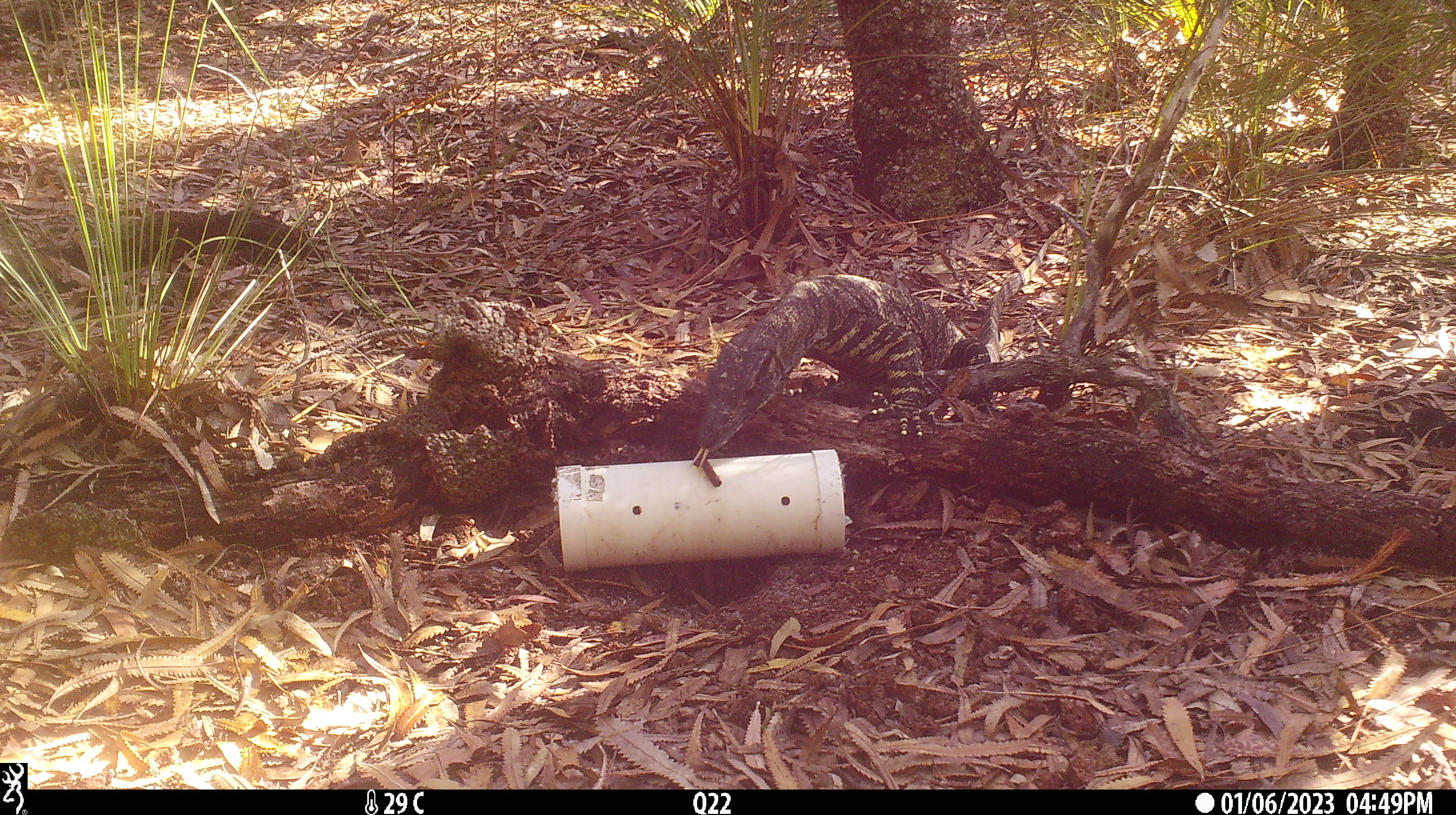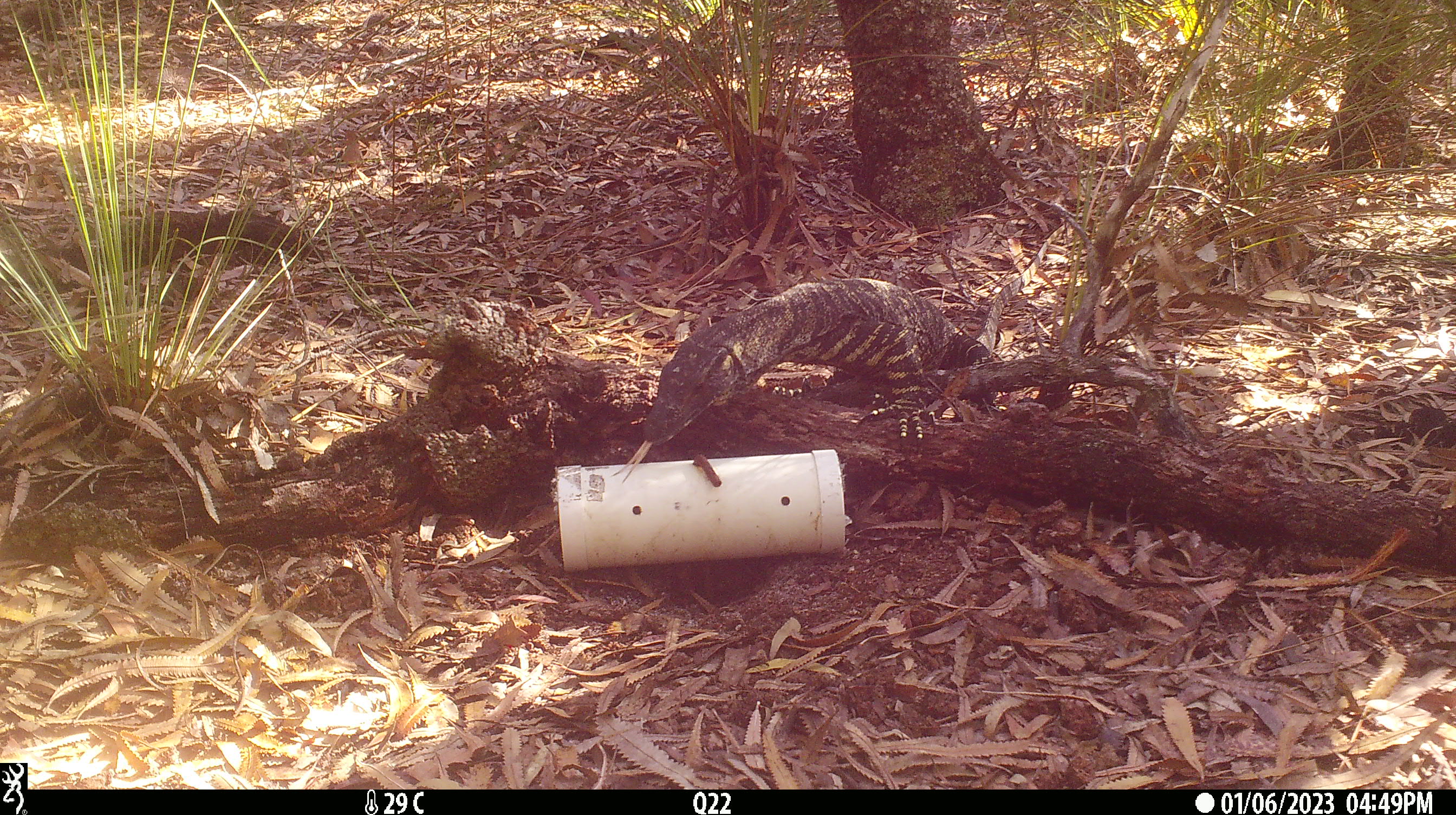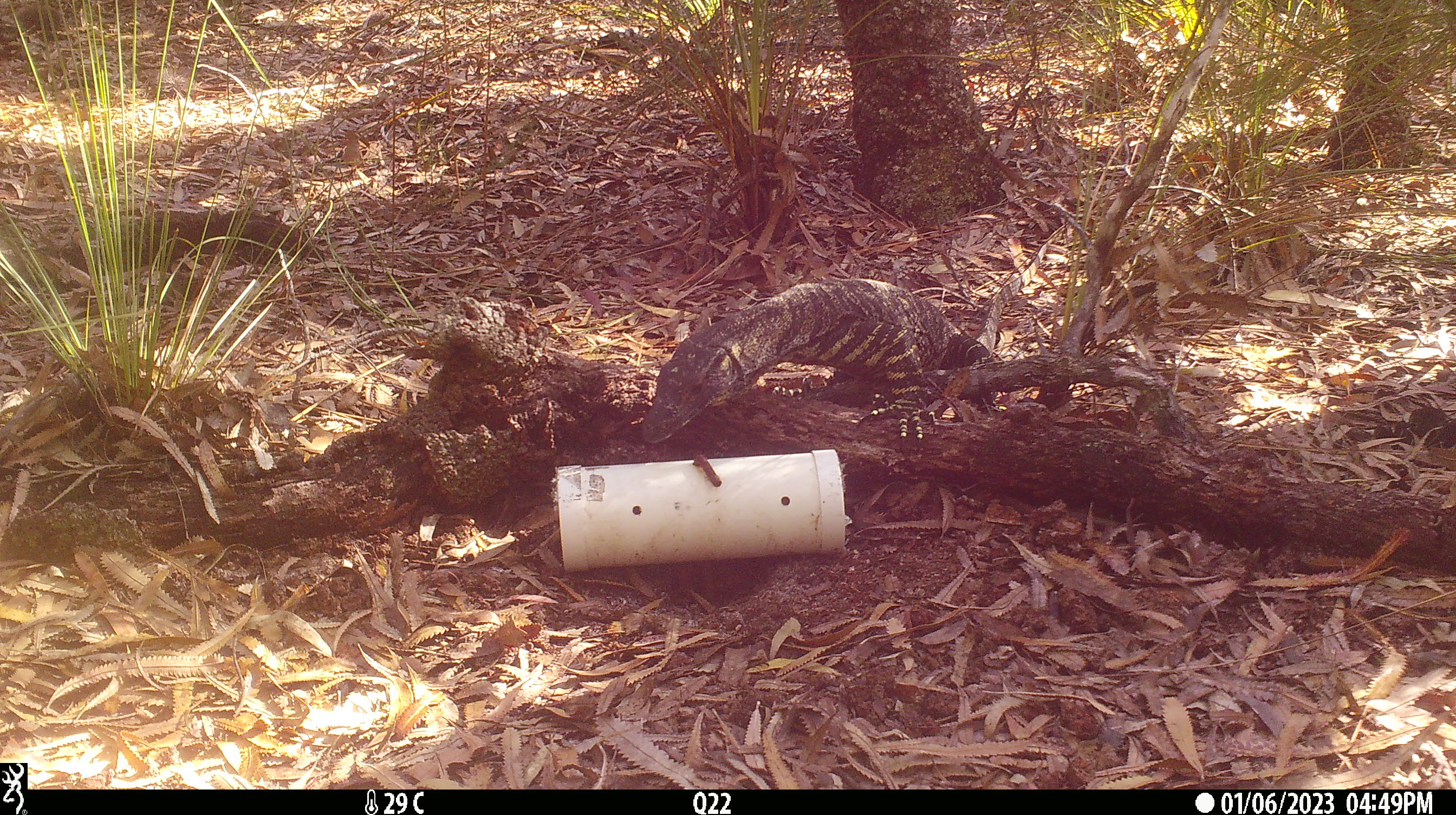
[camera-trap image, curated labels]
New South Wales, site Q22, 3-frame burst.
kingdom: Animalia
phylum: Chordata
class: Reptilia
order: Squamata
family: Varanidae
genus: Varanus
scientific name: Varanus varius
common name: lace monitor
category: goanna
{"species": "goanna (lace monitor) (Varanus varius)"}